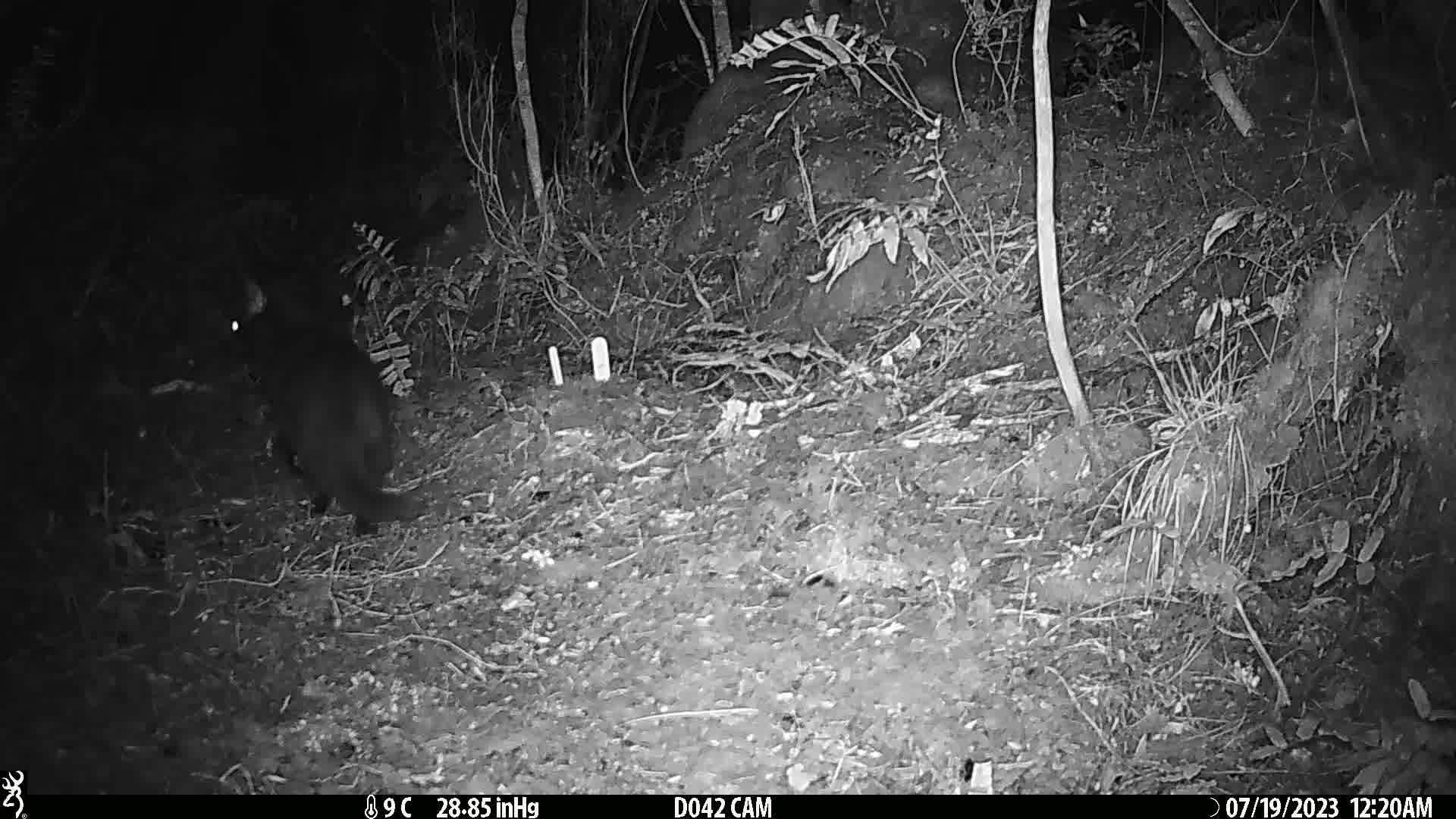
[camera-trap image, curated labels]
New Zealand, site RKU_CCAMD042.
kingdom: Animalia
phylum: Chordata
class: Mammalia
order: Carnivora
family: Felidae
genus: Felis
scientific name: Felis catus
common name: domestic cat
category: cat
Cat (domestic cat) (Felis catus).